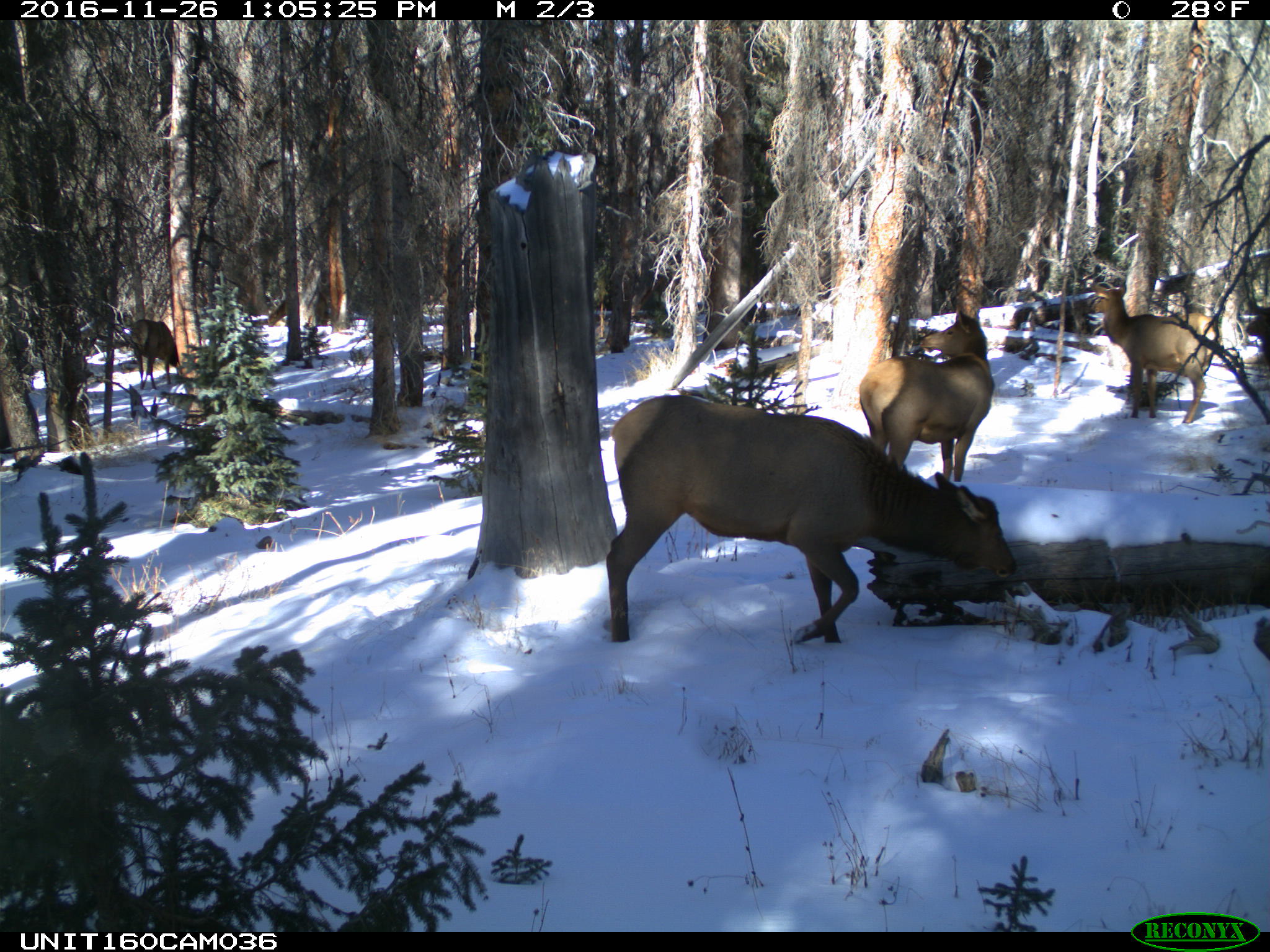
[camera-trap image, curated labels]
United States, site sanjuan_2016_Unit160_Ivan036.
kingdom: Animalia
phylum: Chordata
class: Mammalia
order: Artiodactyla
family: Cervidae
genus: Cervus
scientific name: Cervus elaphus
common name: red deer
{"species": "Cervus elaphus (red deer)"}